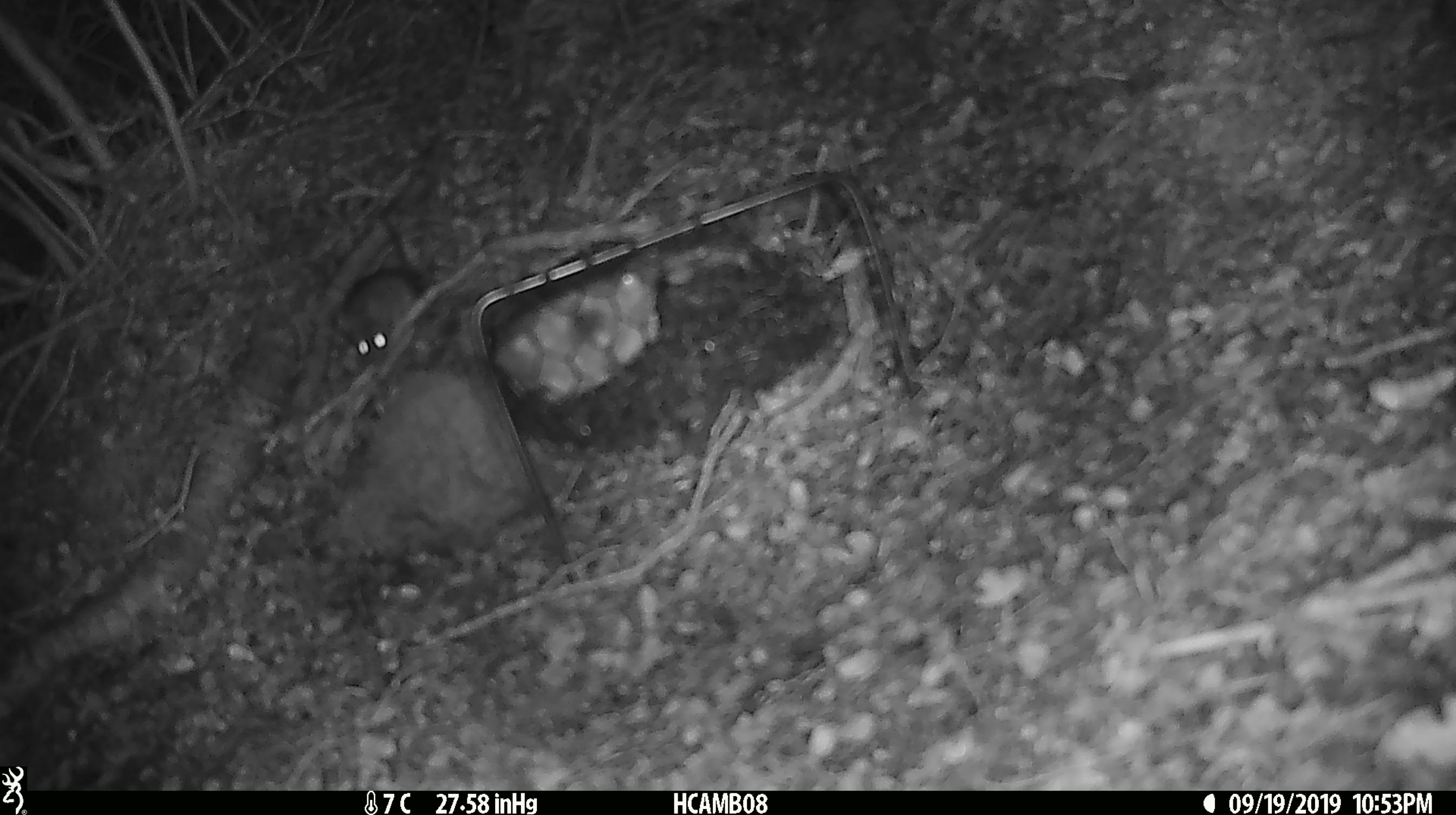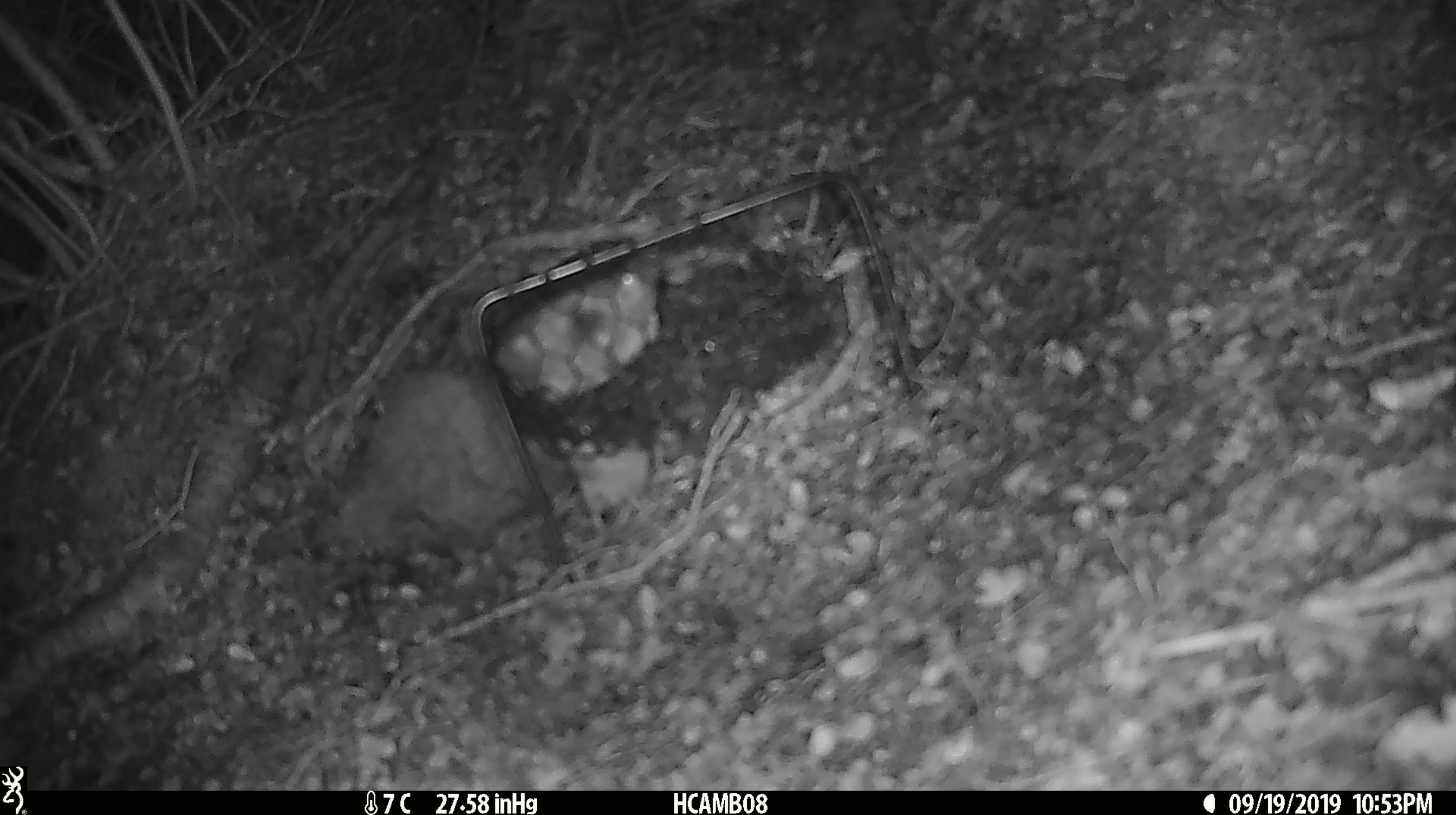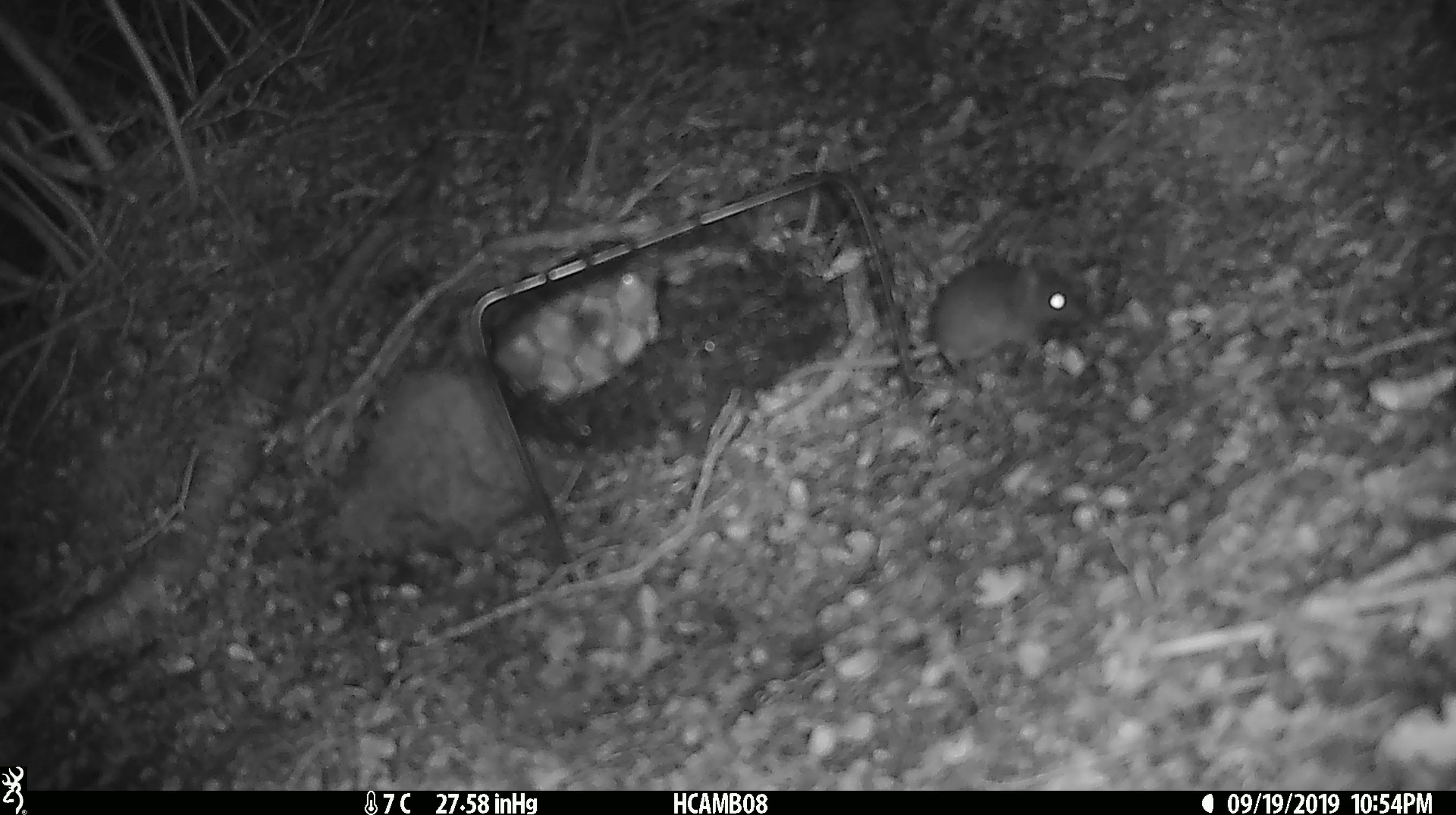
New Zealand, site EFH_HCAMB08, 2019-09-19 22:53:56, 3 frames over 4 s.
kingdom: Animalia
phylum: Chordata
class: Mammalia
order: Rodentia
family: Muridae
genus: Mus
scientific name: Mus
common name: mouse